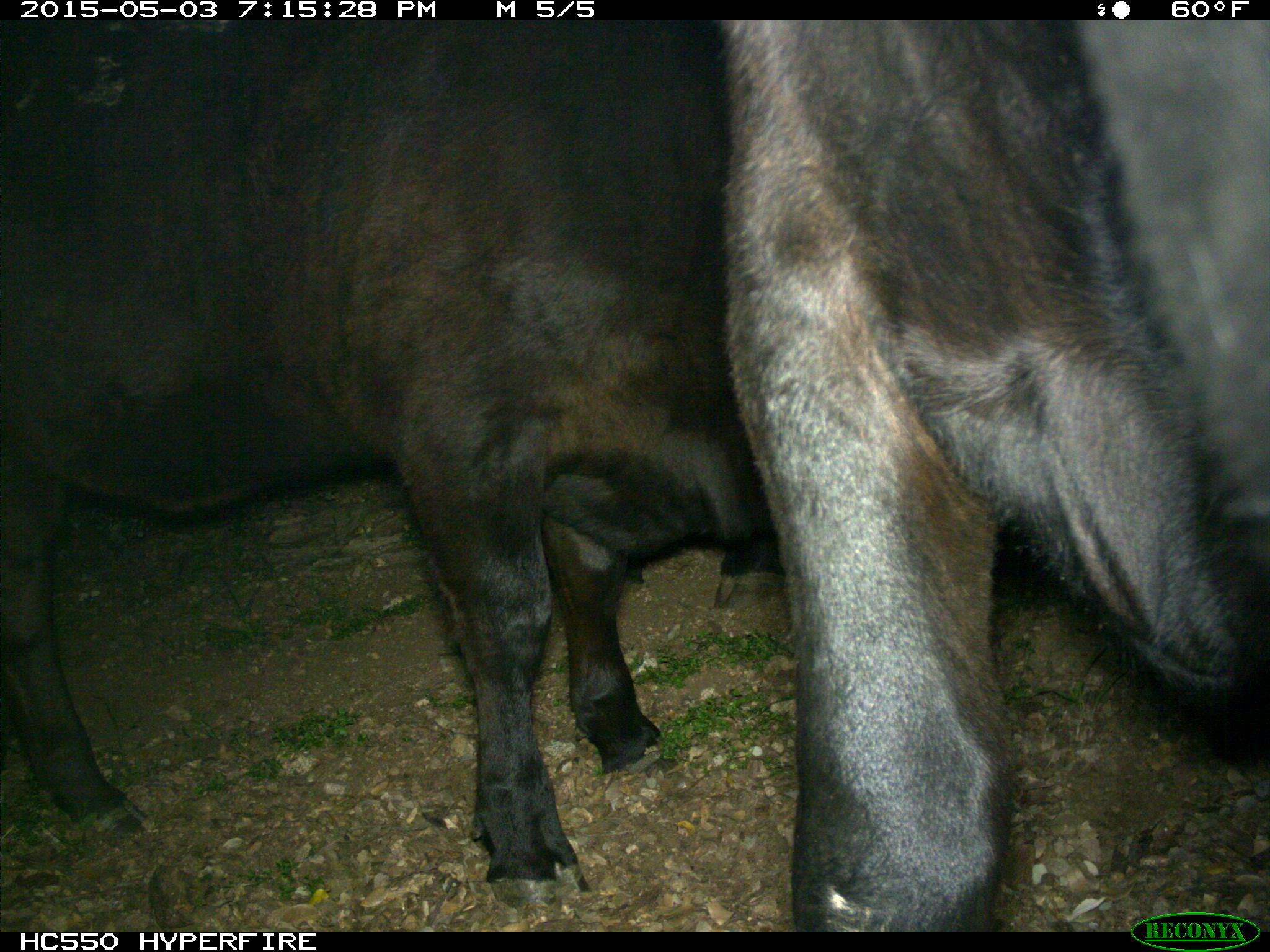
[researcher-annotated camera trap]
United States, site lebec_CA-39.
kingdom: Animalia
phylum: Chordata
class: Mammalia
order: Artiodactyla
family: Bovidae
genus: Bos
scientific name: Bos taurus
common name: domestic cow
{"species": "Bos taurus (domestic cow)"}